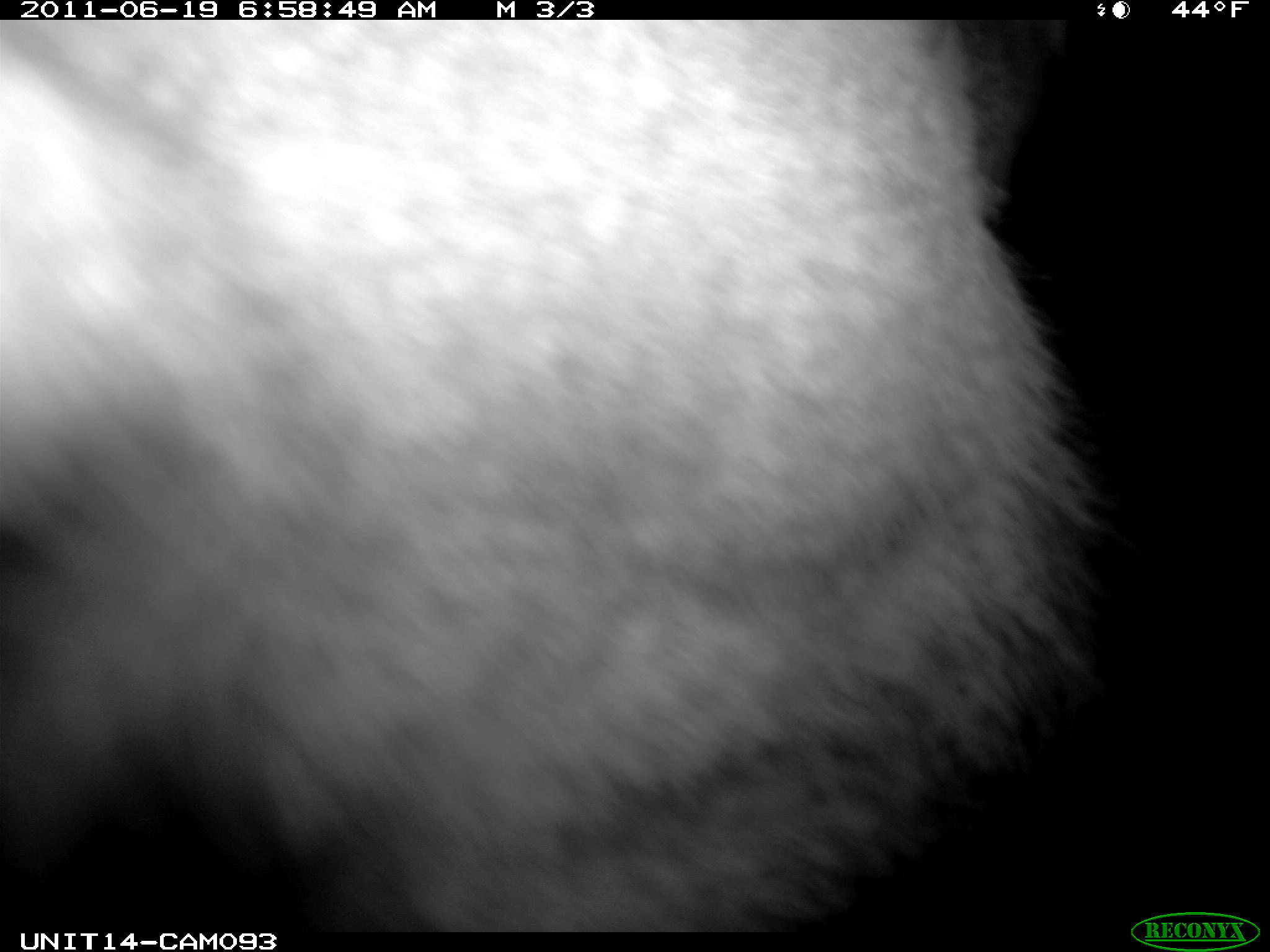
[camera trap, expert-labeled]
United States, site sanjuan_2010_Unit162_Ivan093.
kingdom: Animalia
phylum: Chordata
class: Mammalia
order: Artiodactyla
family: Cervidae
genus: Cervus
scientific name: Cervus elaphus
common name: red deer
Cervus elaphus (red deer).